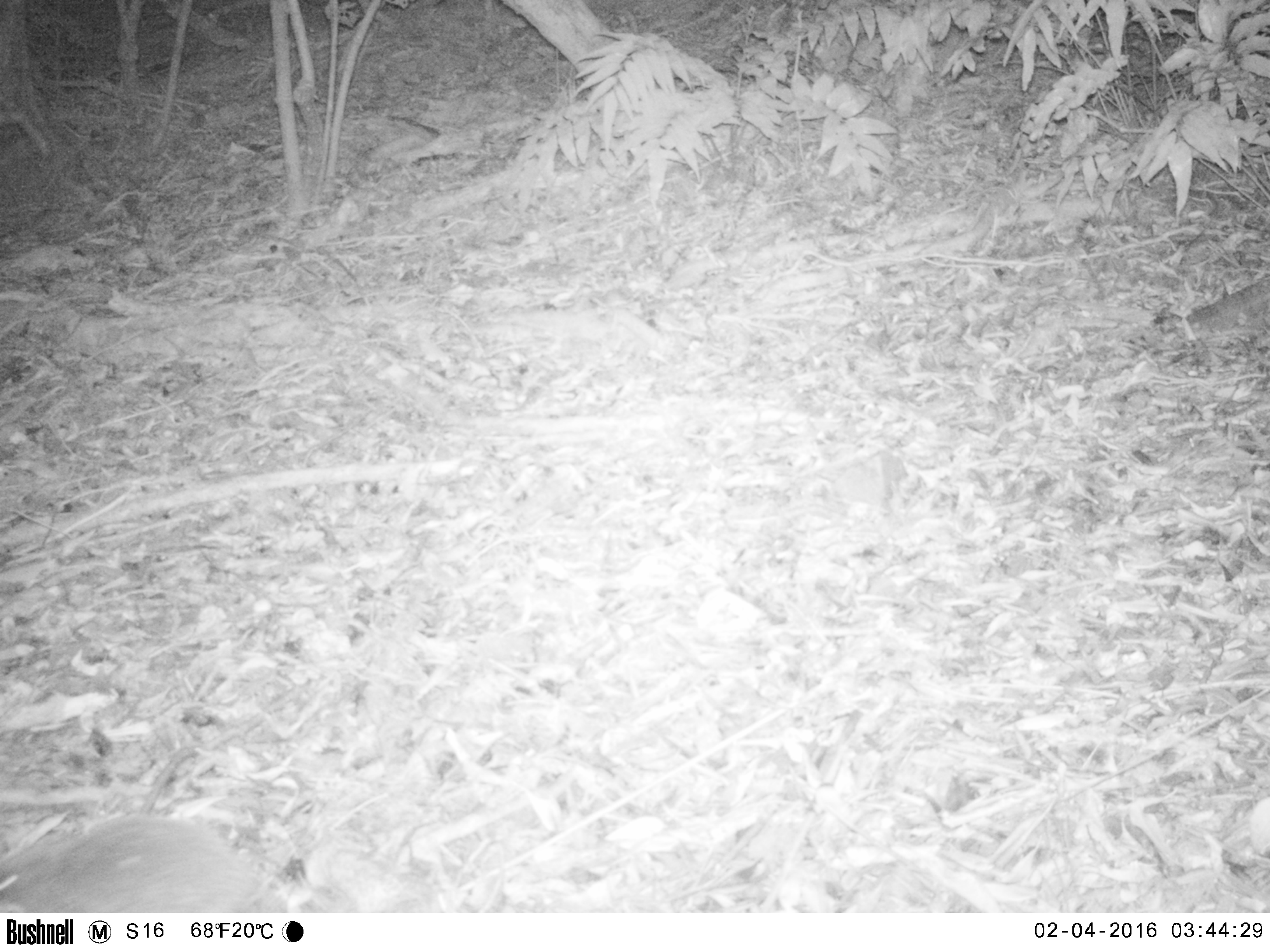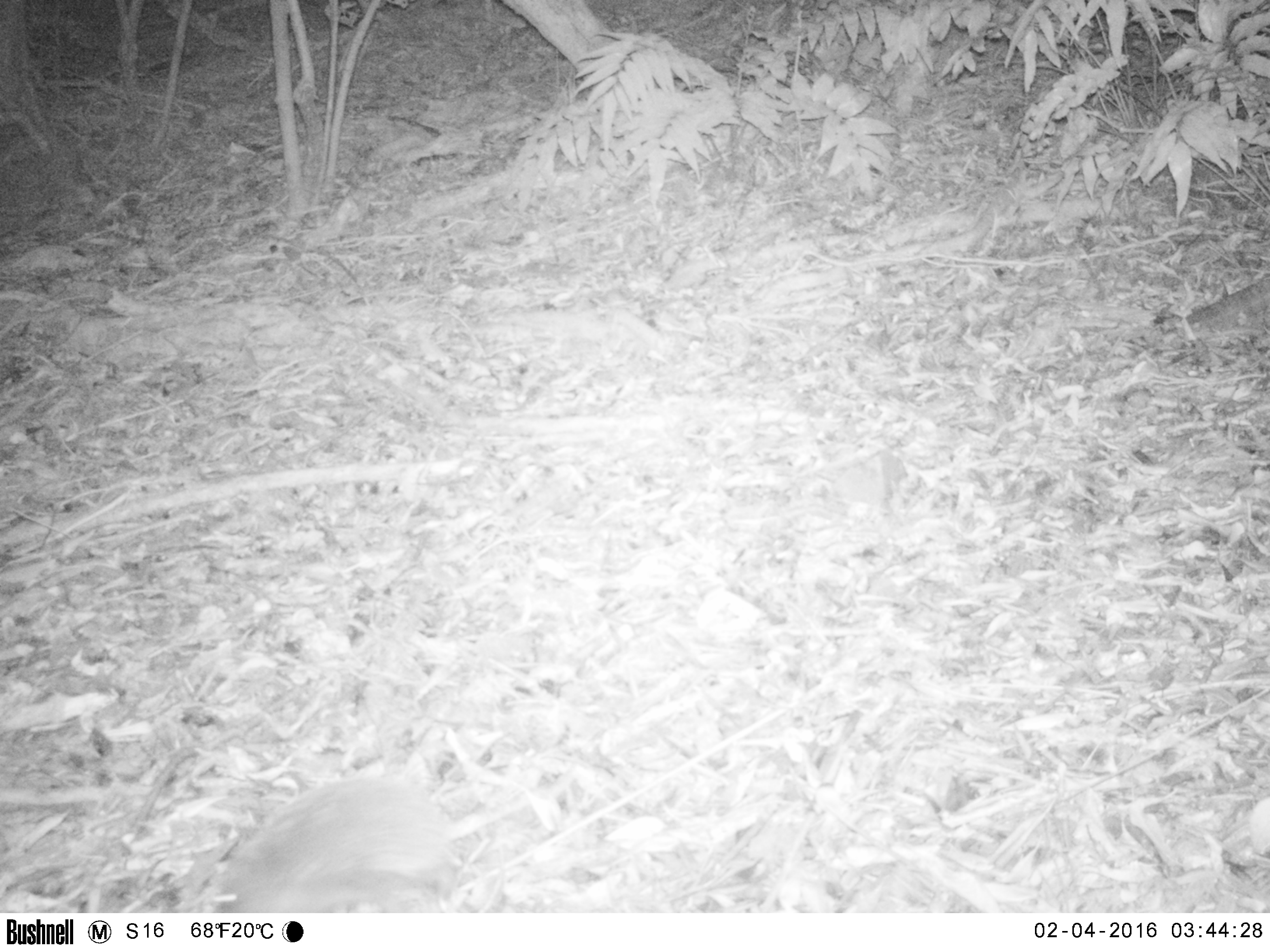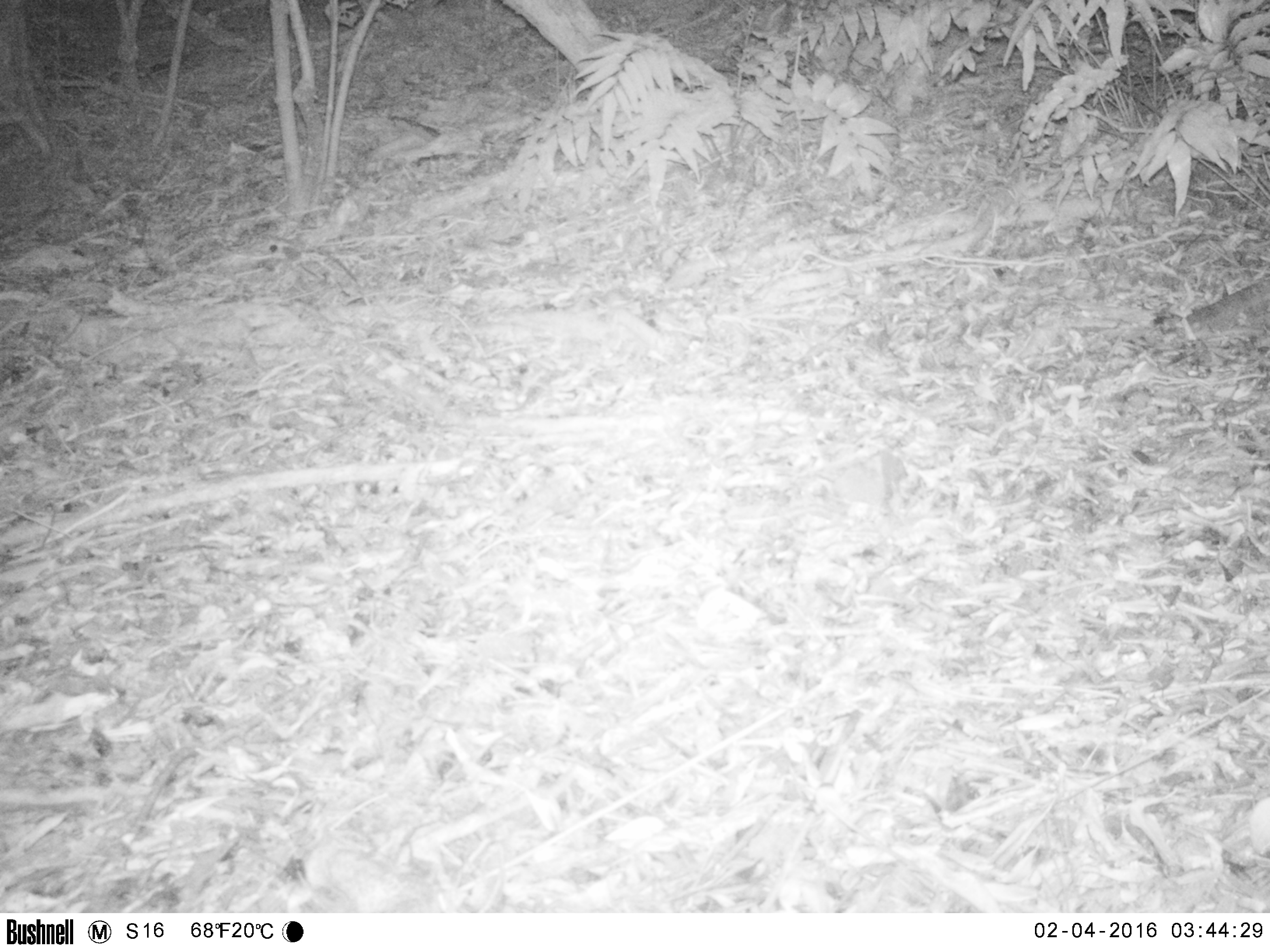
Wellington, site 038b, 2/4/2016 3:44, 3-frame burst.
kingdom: Animalia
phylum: Chordata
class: Mammalia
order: Eulipotyphla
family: Erinaceidae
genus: Erinaceus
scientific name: Erinaceus europaeus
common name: hedgehog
Hedgehog (Erinaceus europaeus).